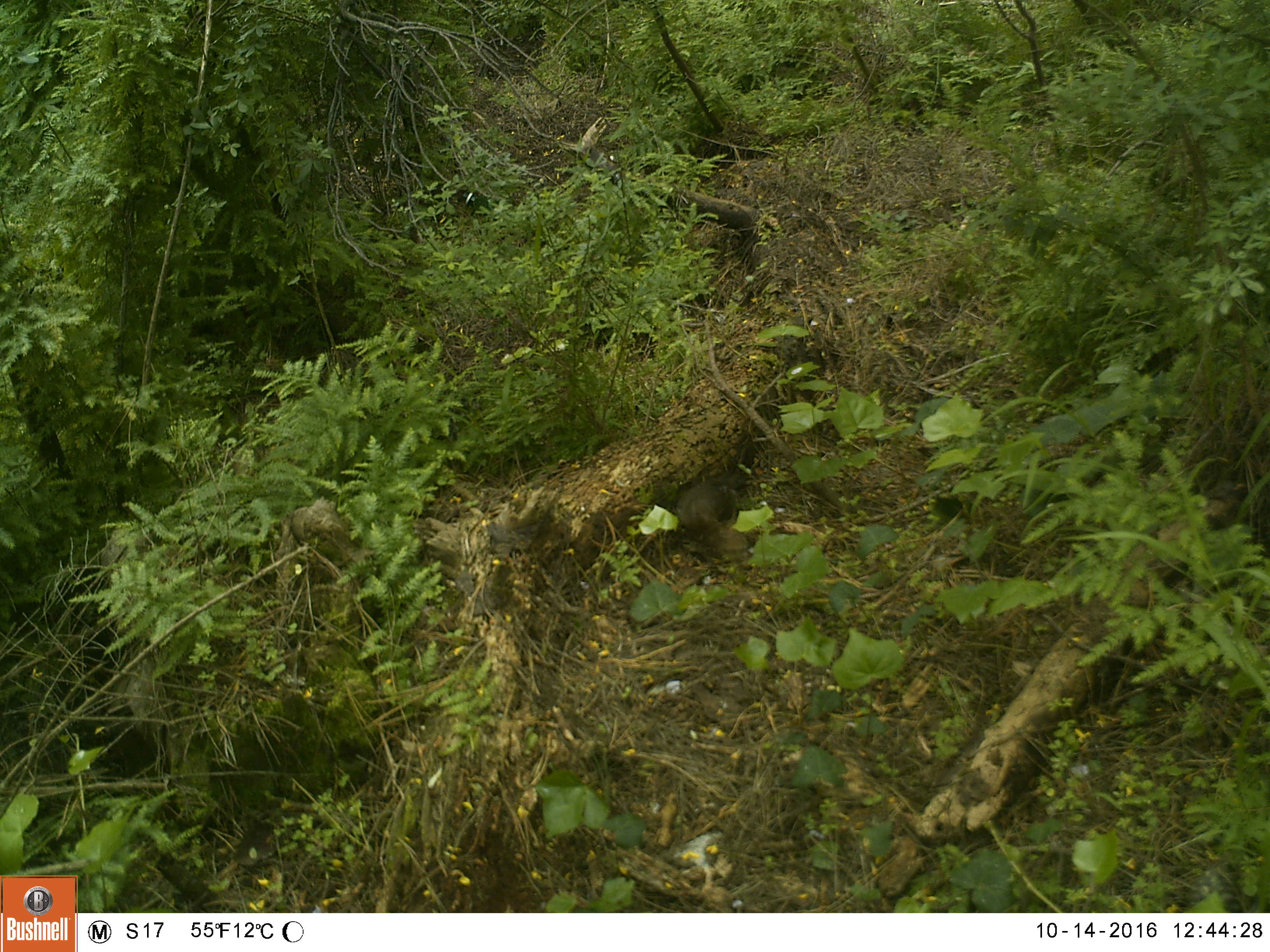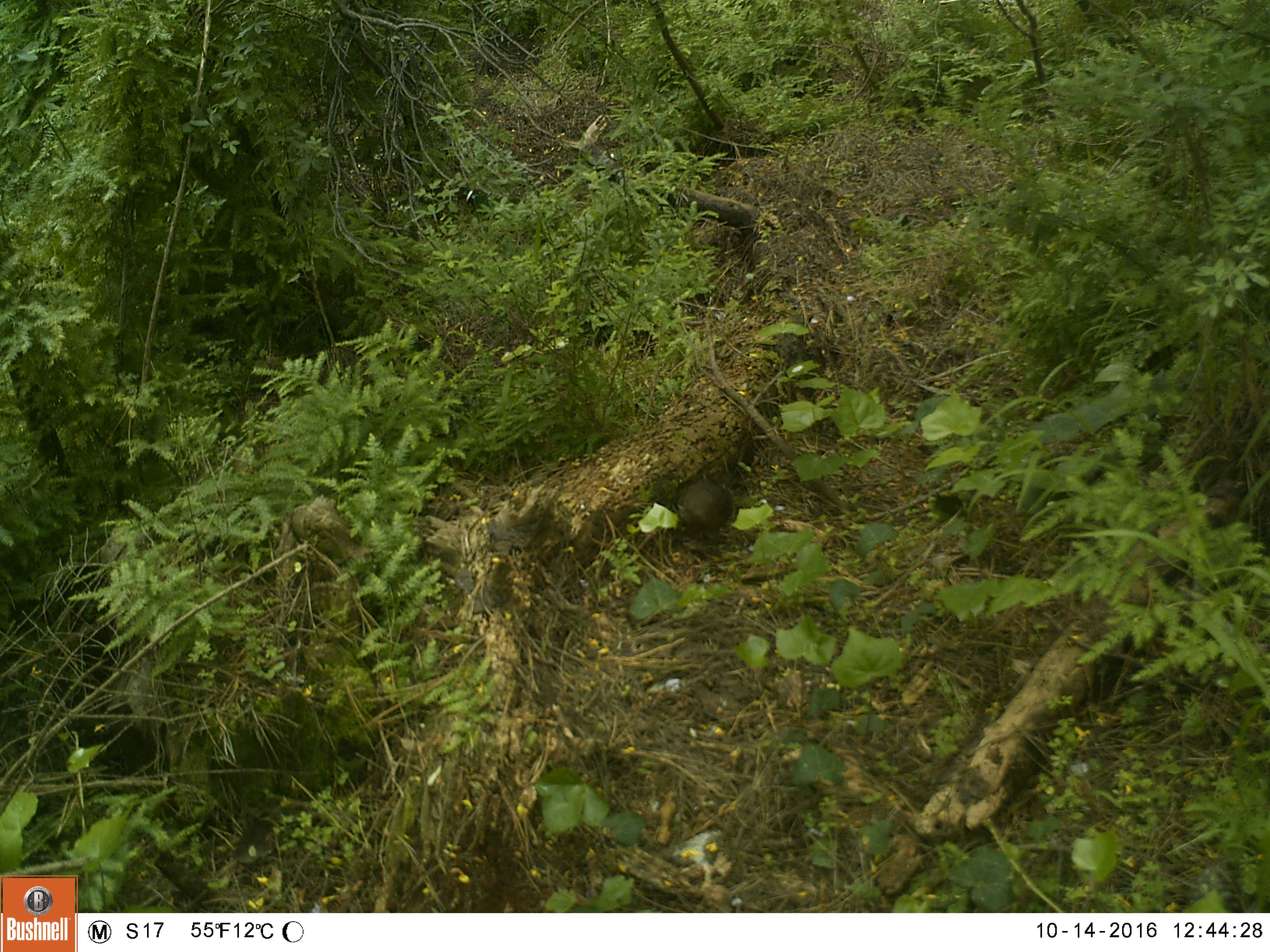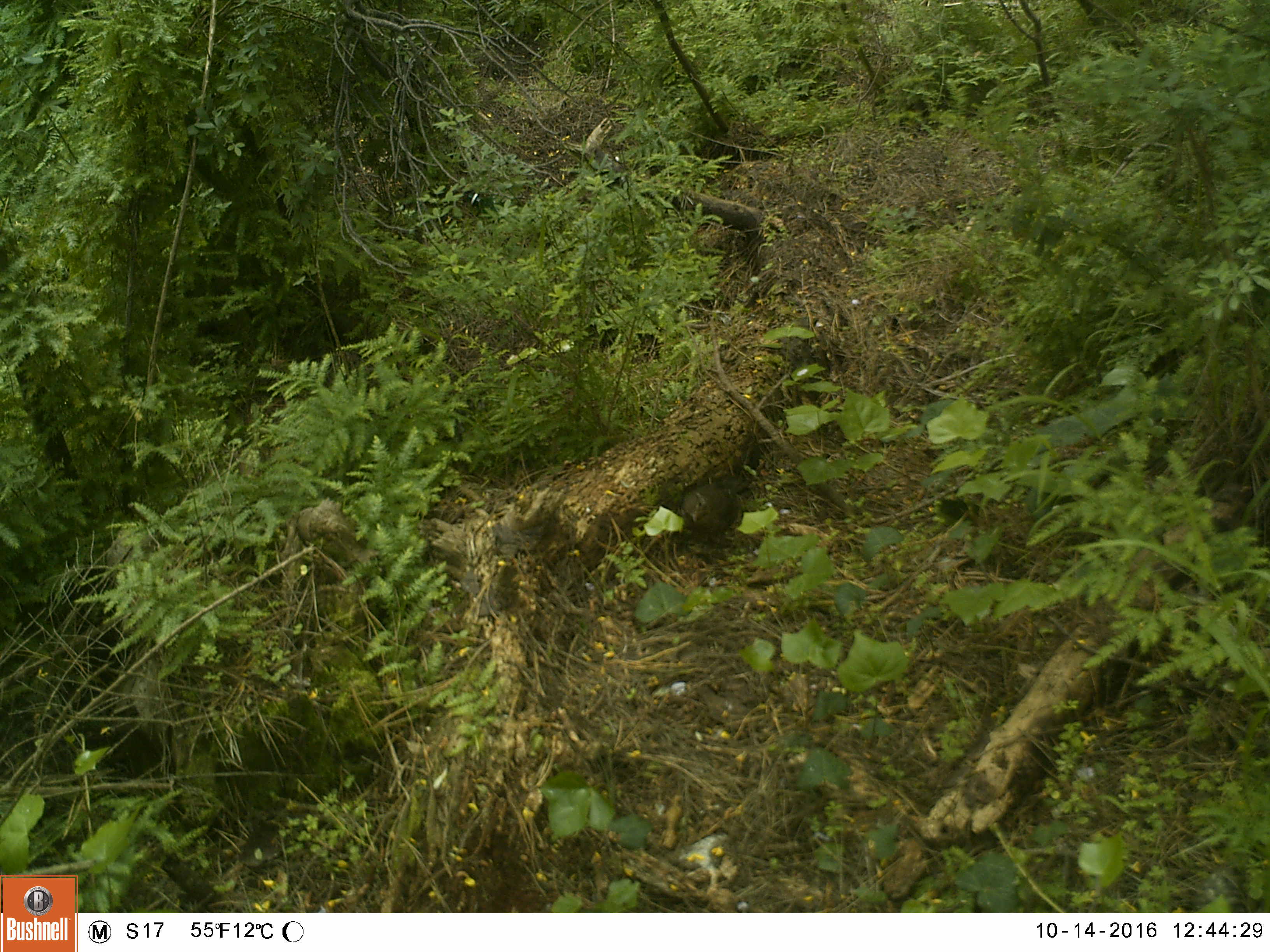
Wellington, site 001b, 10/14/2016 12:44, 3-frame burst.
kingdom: Animalia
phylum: Chordata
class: Aves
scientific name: Aves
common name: bird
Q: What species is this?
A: Bird (Aves).